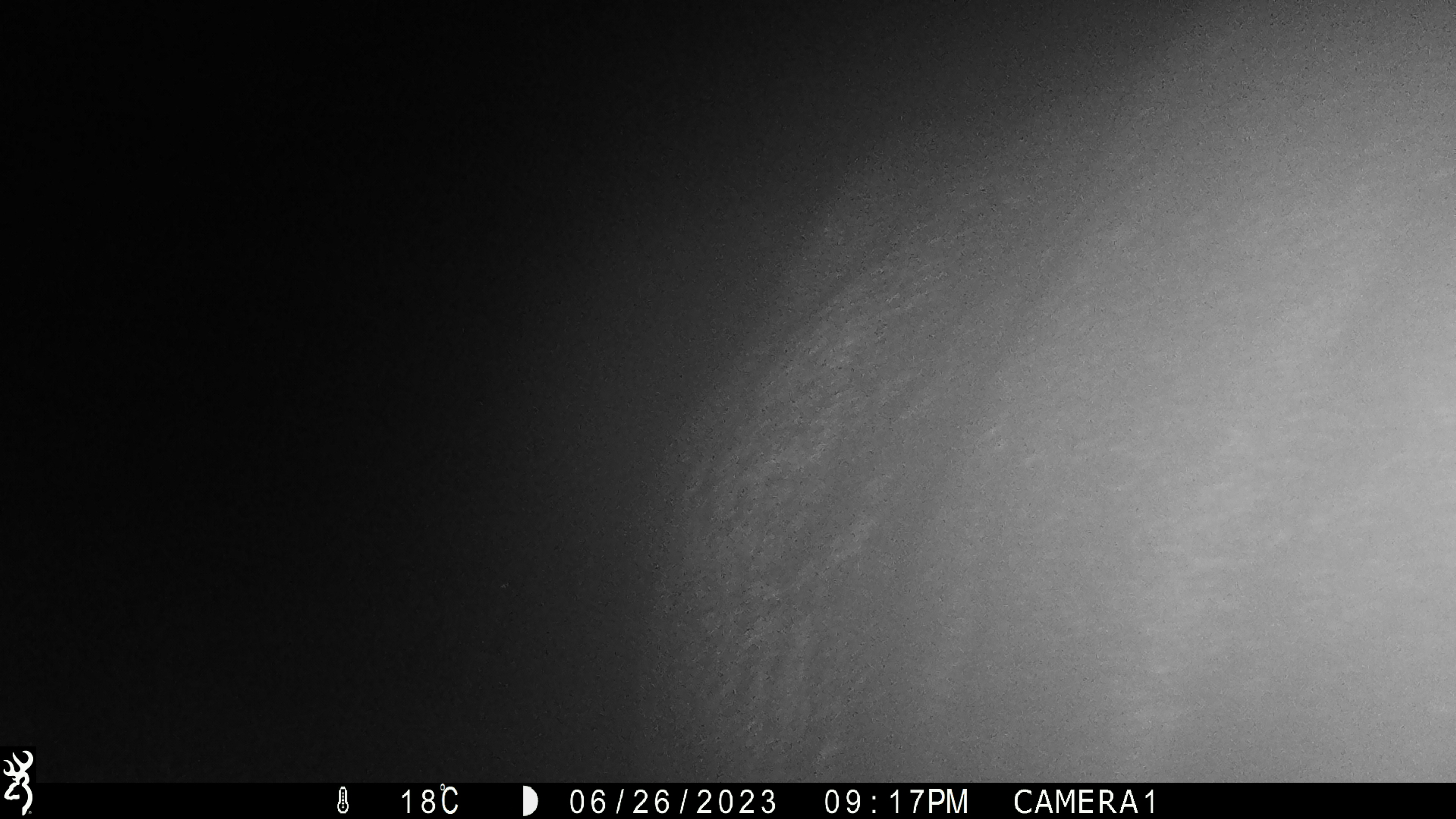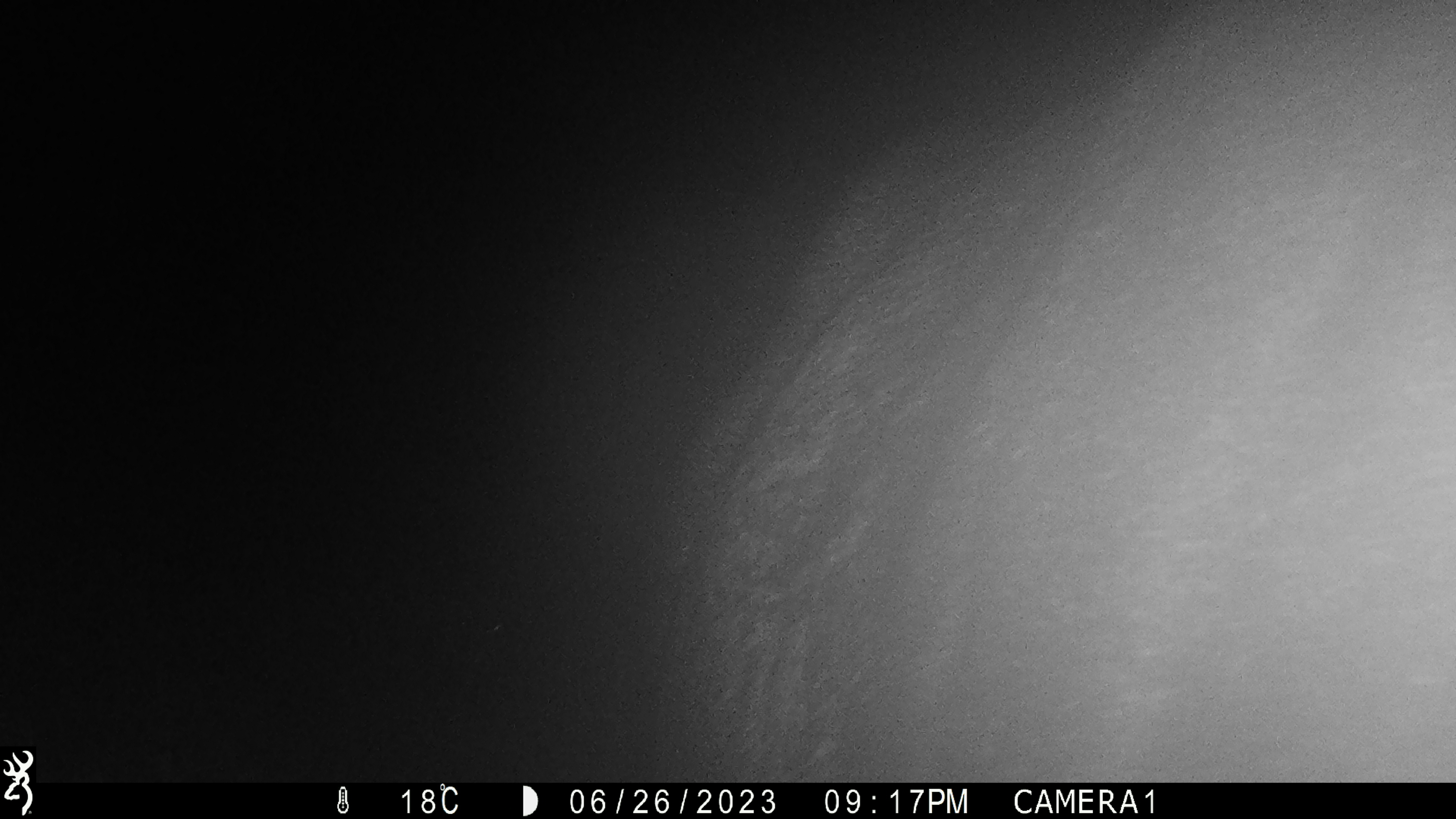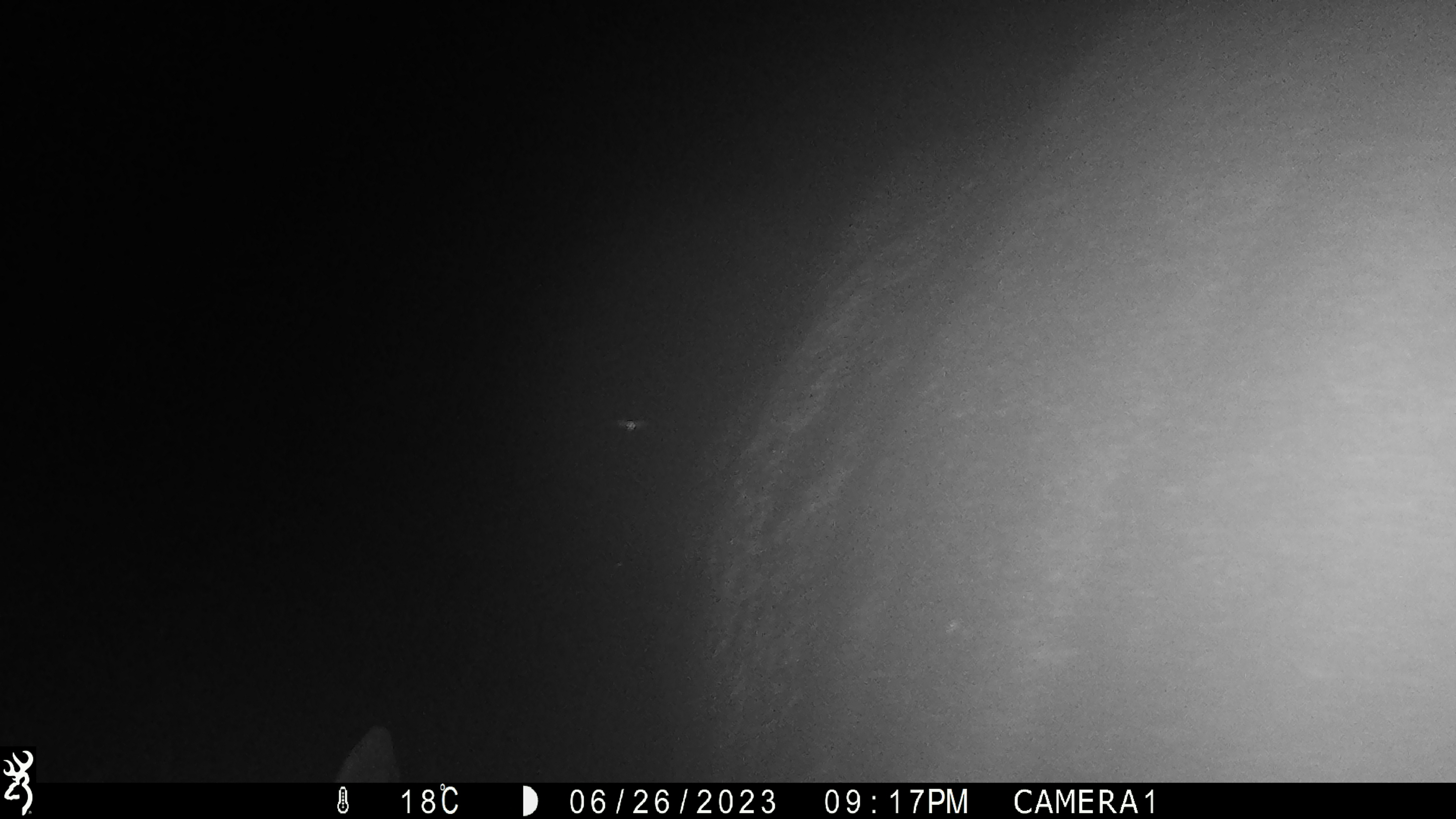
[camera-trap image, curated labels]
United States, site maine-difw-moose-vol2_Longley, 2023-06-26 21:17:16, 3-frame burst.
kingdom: Animalia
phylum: Chordata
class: Mammalia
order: Artiodactyla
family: Cervidae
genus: Alces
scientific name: Alces alces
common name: moose